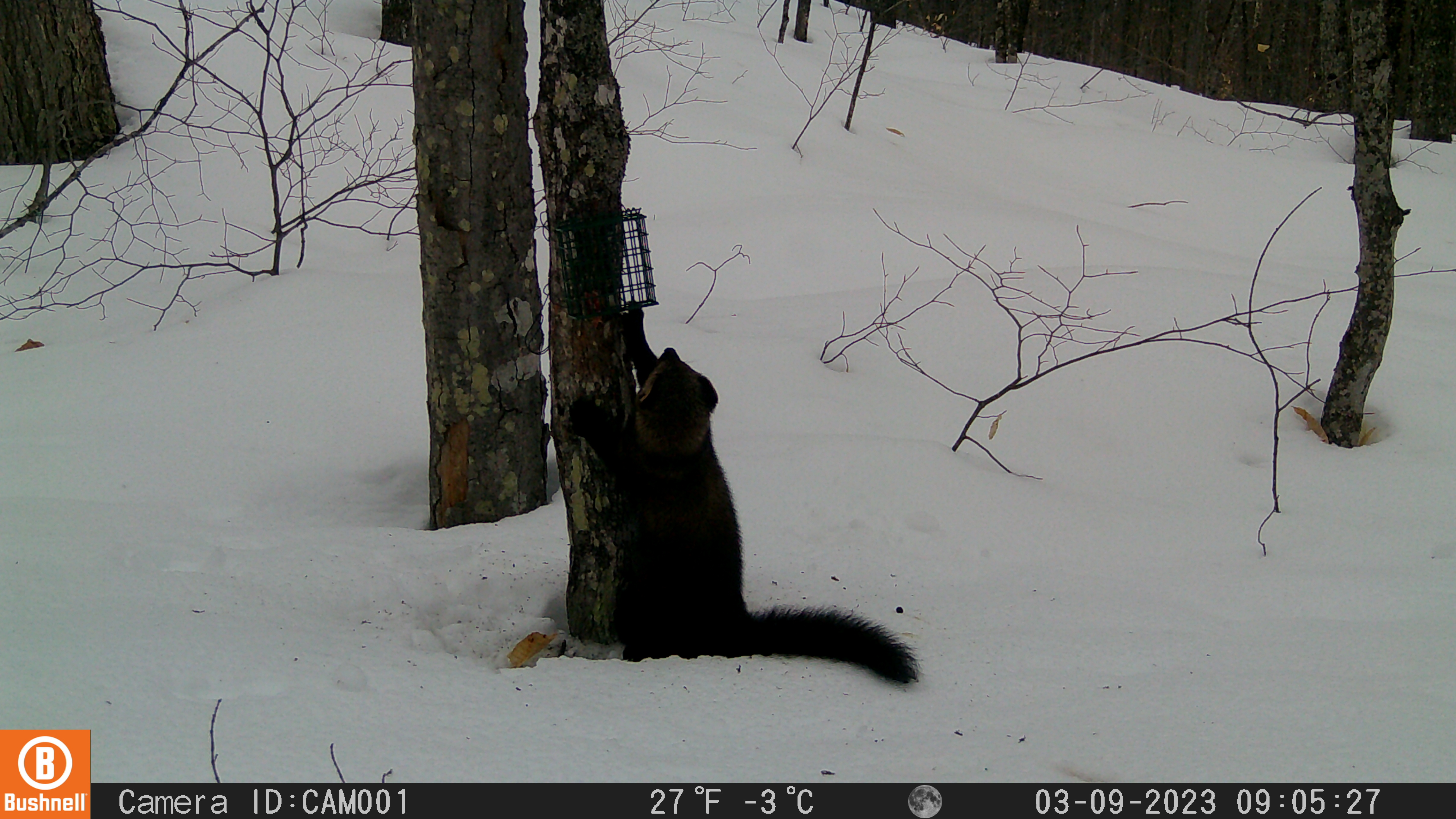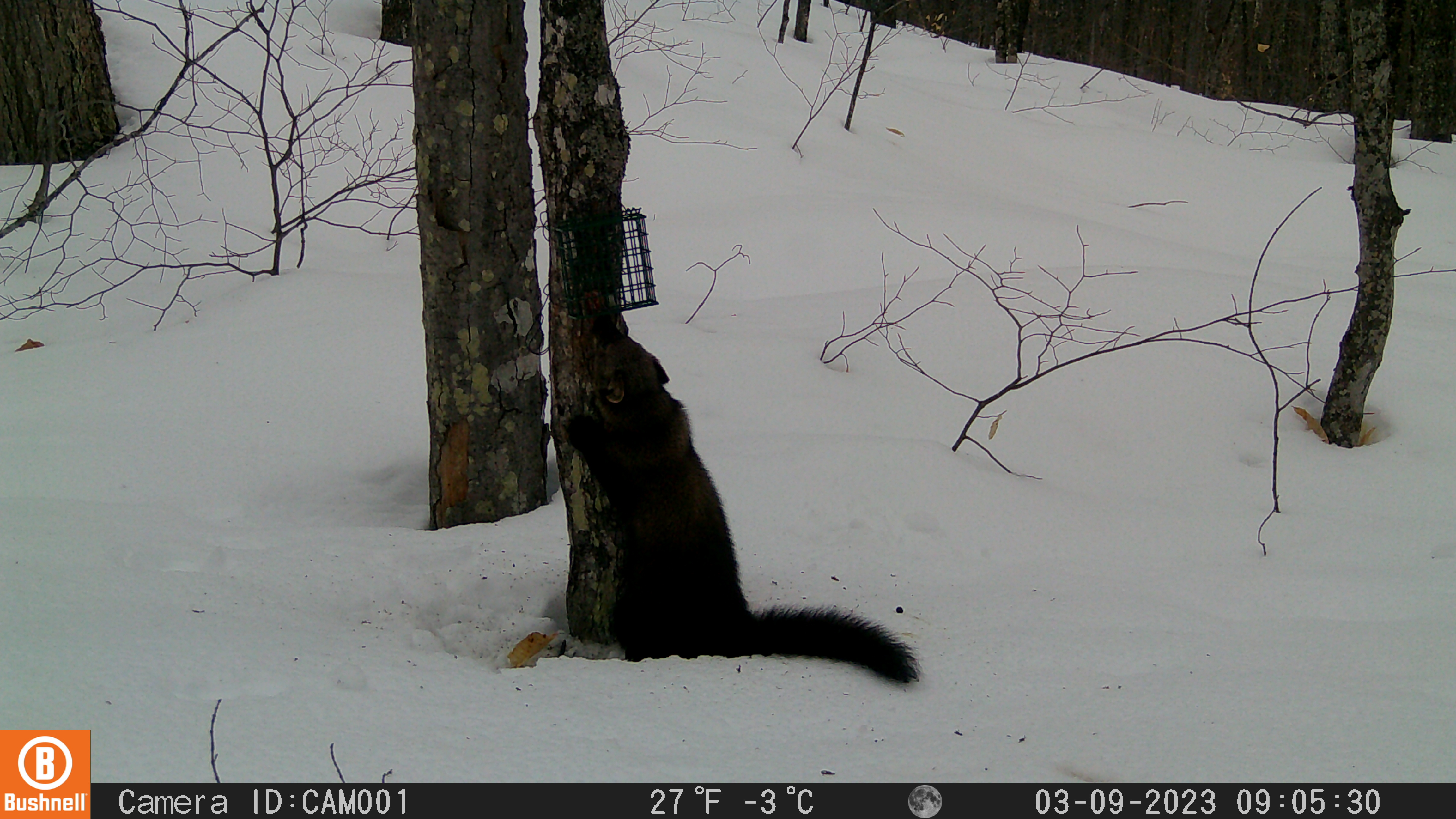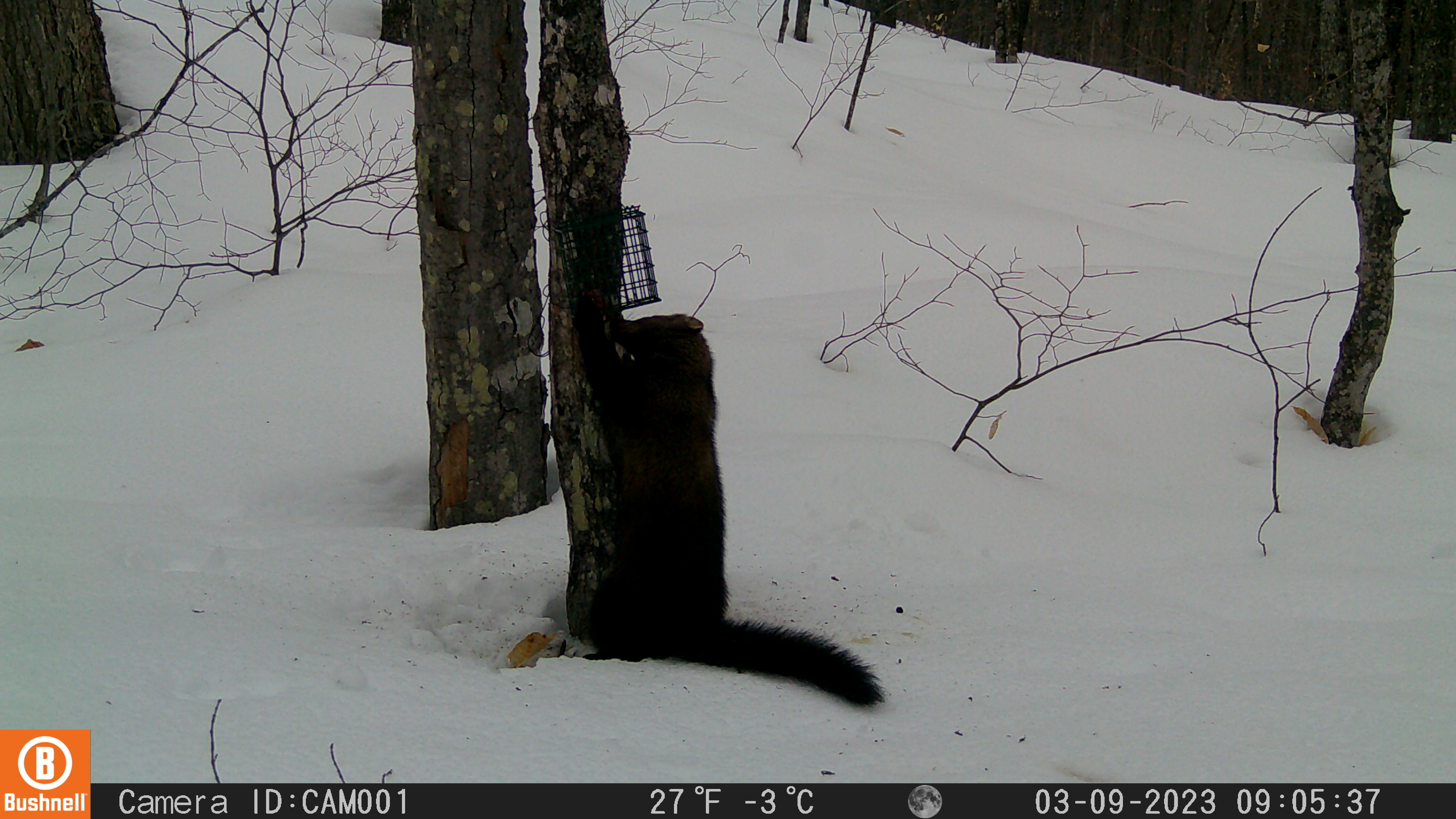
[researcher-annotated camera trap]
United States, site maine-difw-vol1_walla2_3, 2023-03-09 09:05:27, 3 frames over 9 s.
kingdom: Animalia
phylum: Chordata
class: Mammalia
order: Carnivora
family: Mustelidae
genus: Pekania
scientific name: Pekania pennanti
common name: fisher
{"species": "fisher (Pekania pennanti)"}